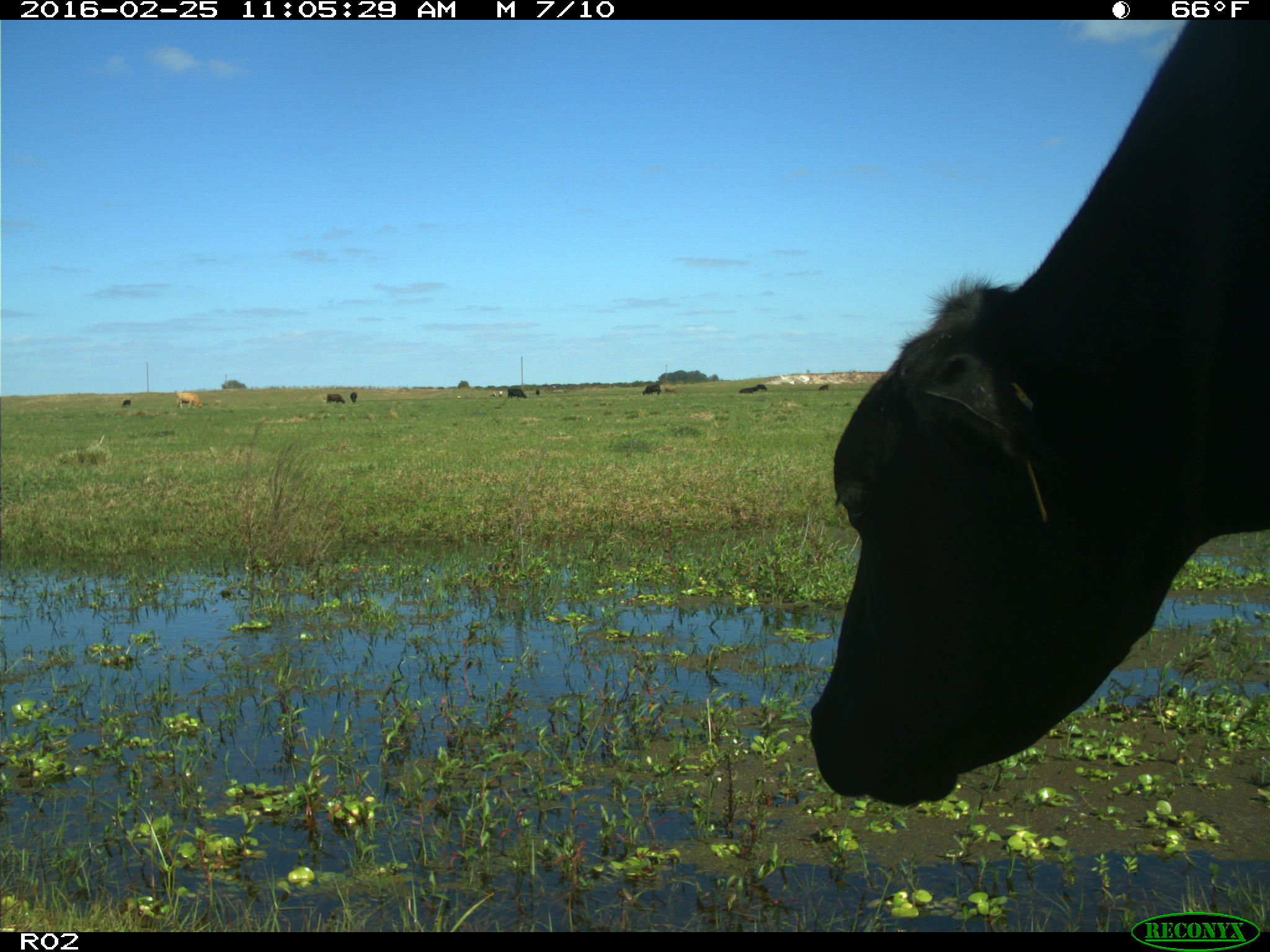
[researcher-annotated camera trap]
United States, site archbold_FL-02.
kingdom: Animalia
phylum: Chordata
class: Mammalia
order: Artiodactyla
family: Bovidae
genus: Bos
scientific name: Bos taurus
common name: domestic cow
Bos taurus (domestic cow).